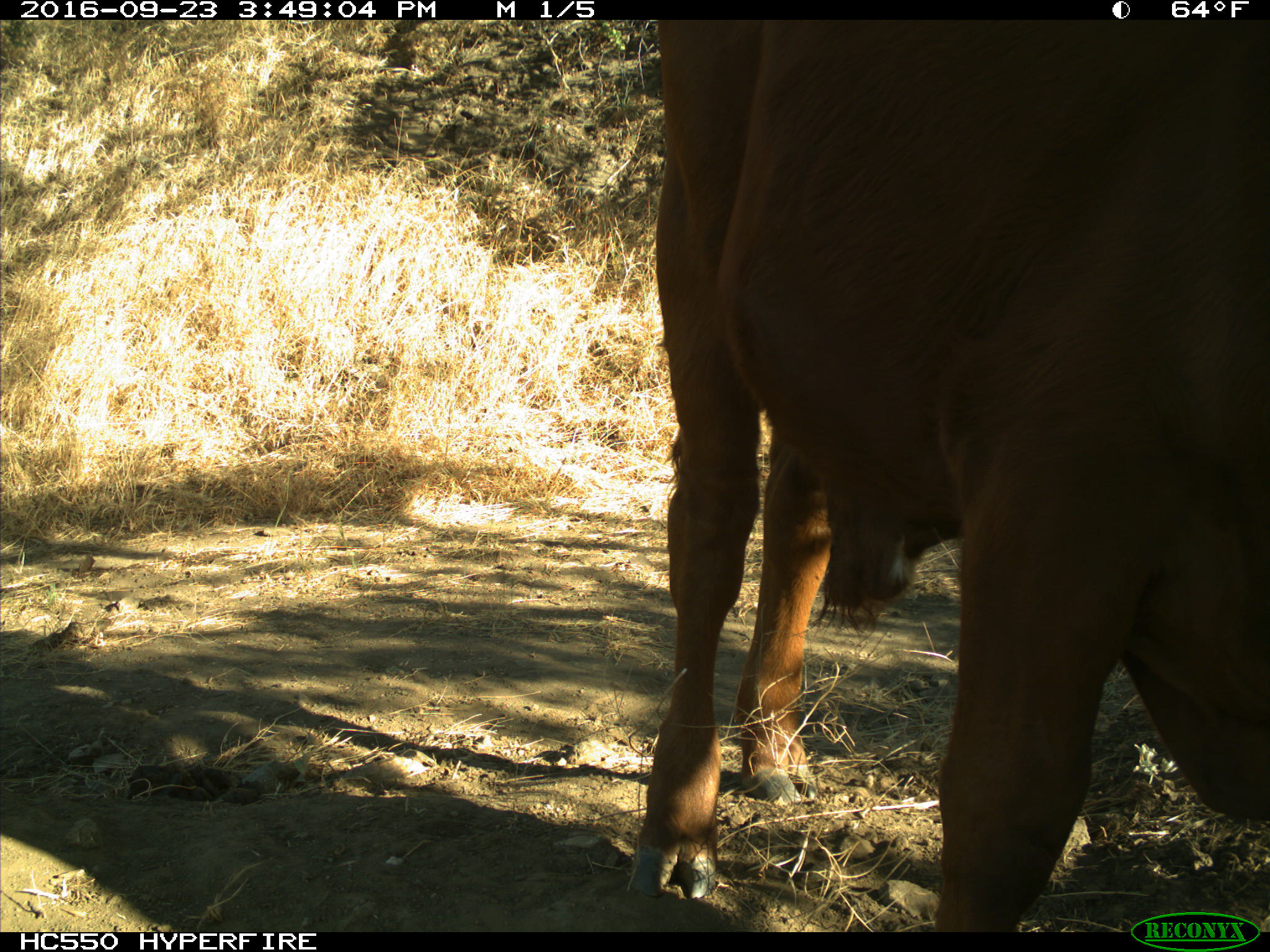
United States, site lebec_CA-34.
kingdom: Animalia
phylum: Chordata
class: Mammalia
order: Artiodactyla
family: Bovidae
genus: Bos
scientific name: Bos taurus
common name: domestic cow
Bos taurus (domestic cow).